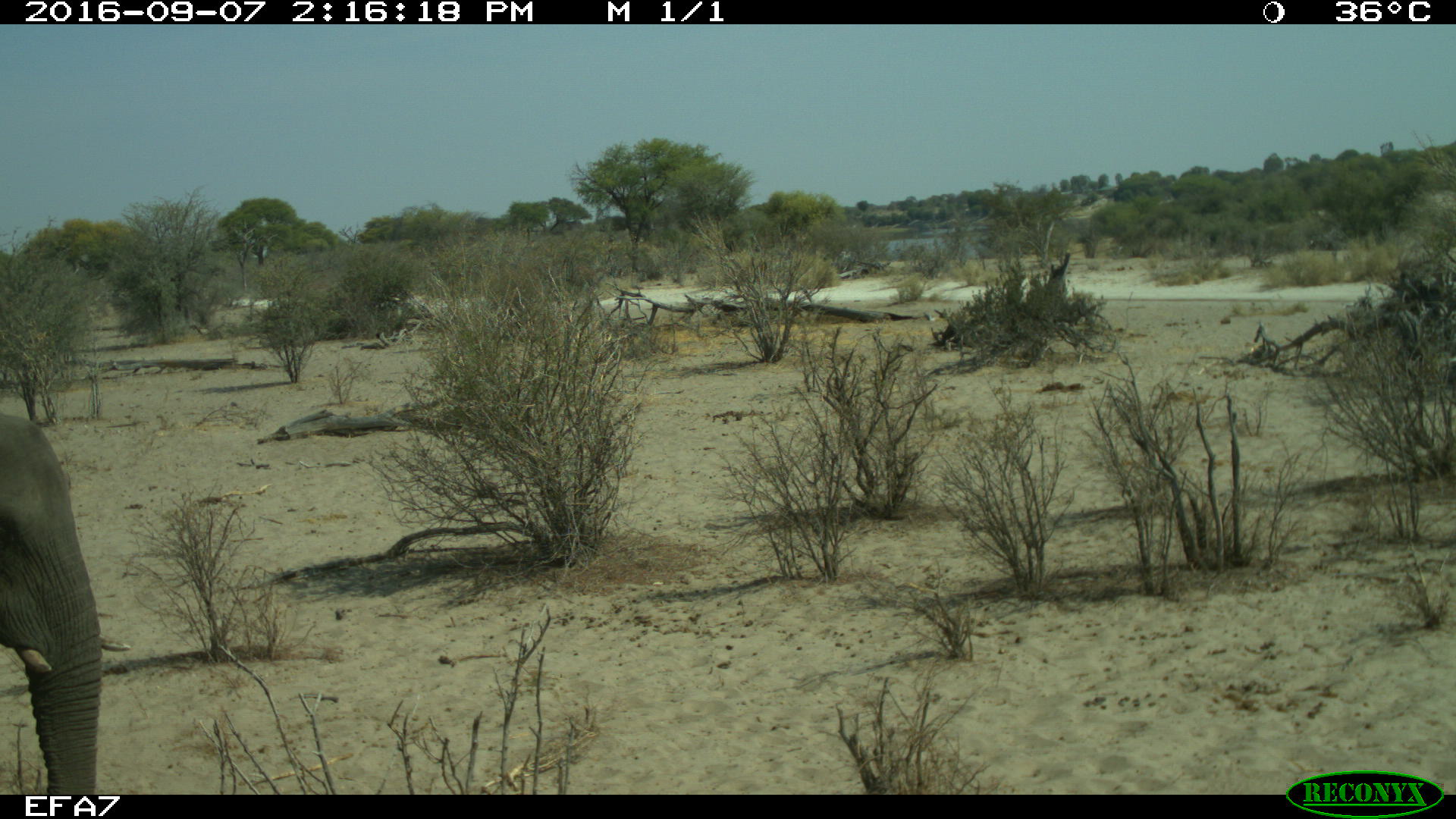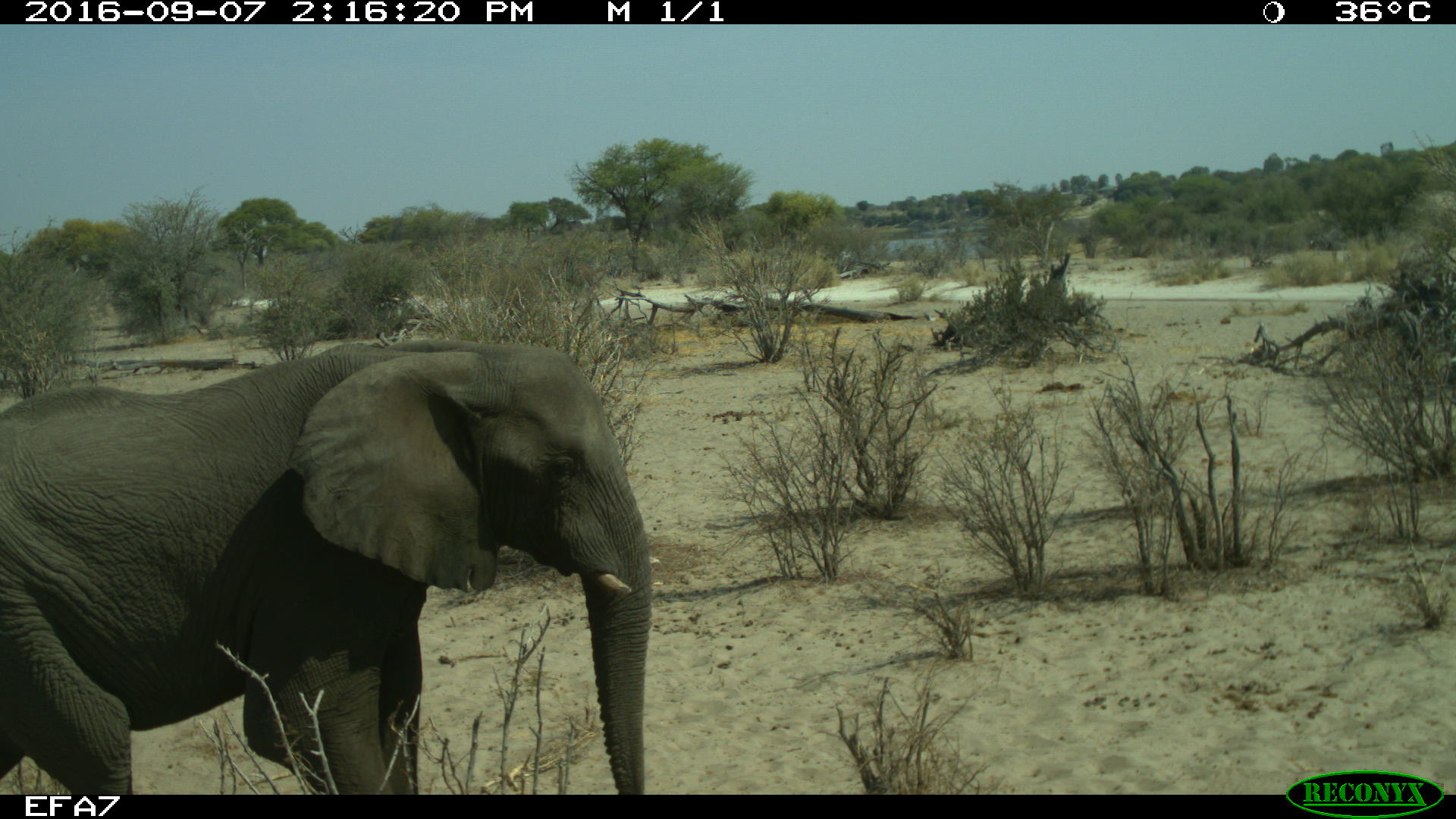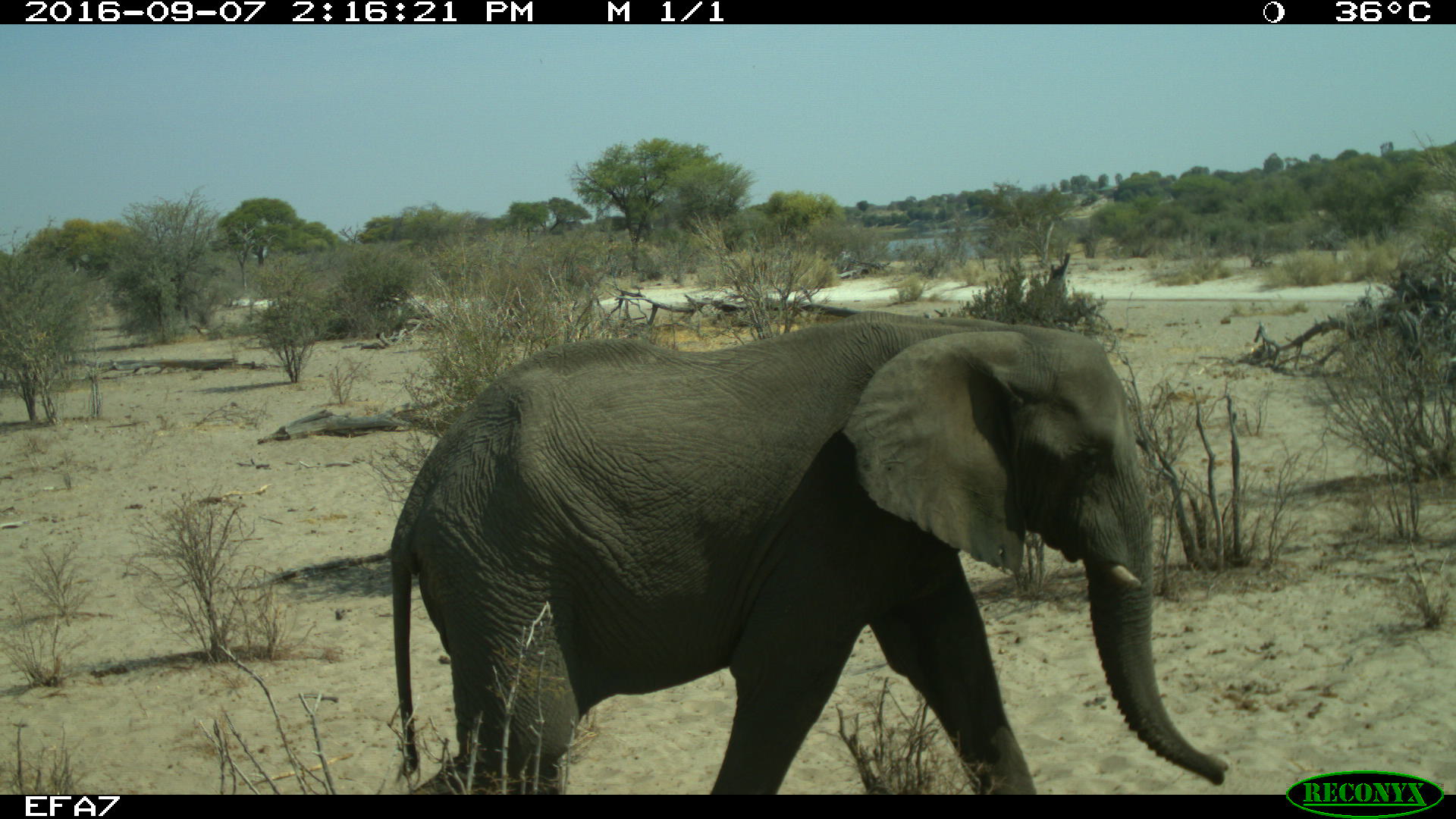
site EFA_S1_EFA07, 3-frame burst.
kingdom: Animalia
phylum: Chordata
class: Mammalia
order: Proboscidea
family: Elephantidae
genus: Loxodonta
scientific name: Loxodonta africana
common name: african bush elephant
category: elephant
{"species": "elephant (african bush elephant) (Loxodonta africana)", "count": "1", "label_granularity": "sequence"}